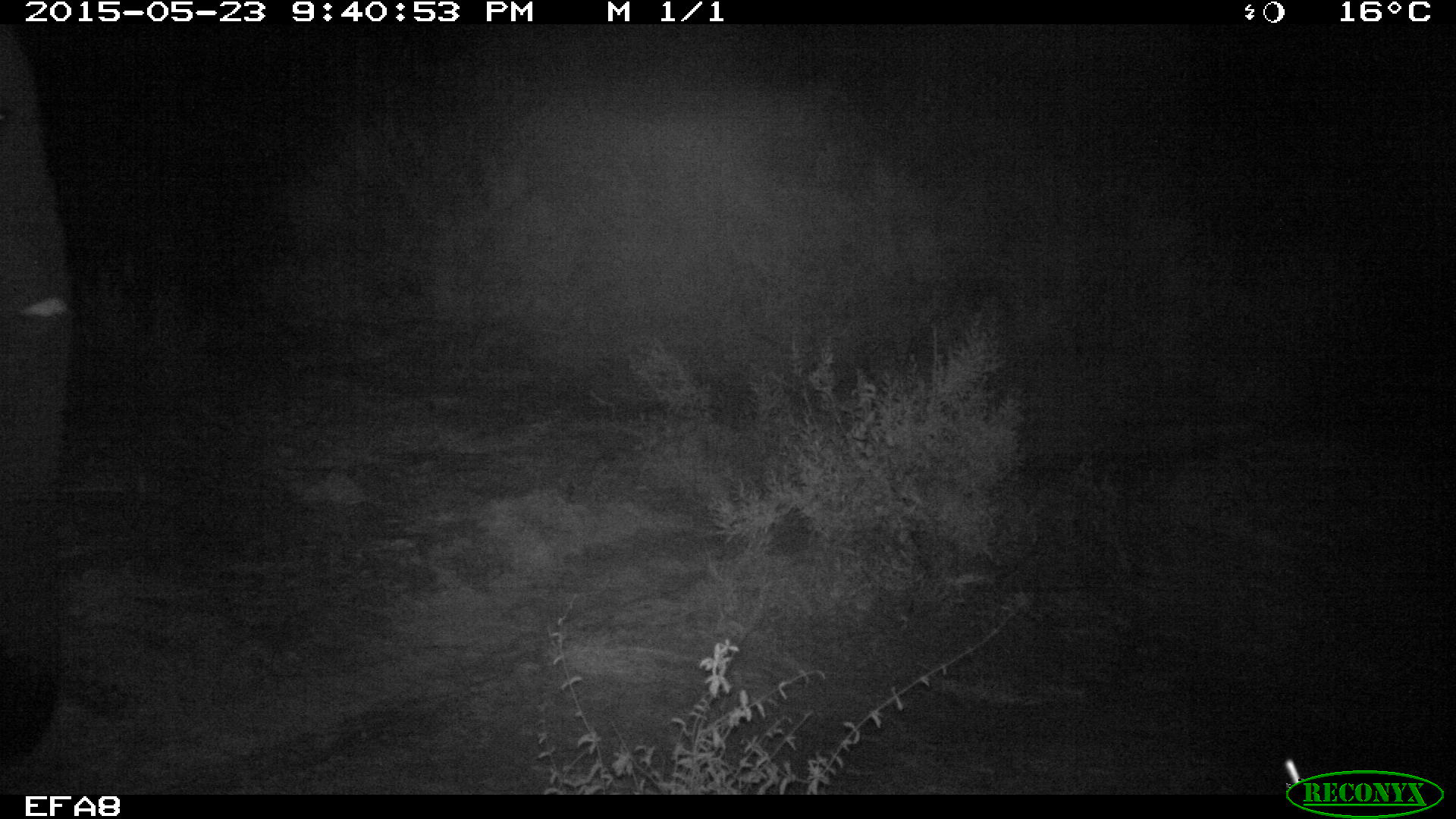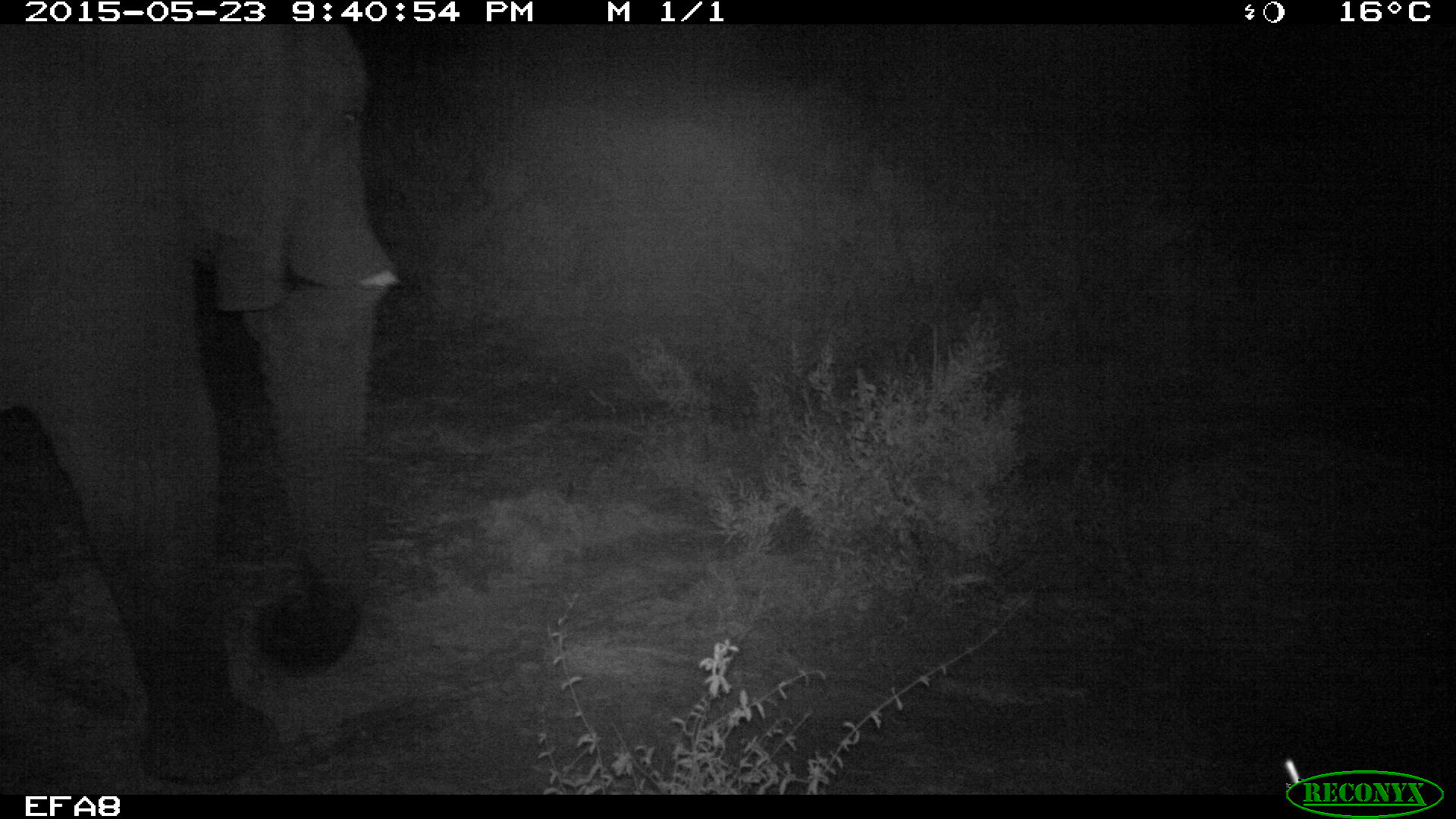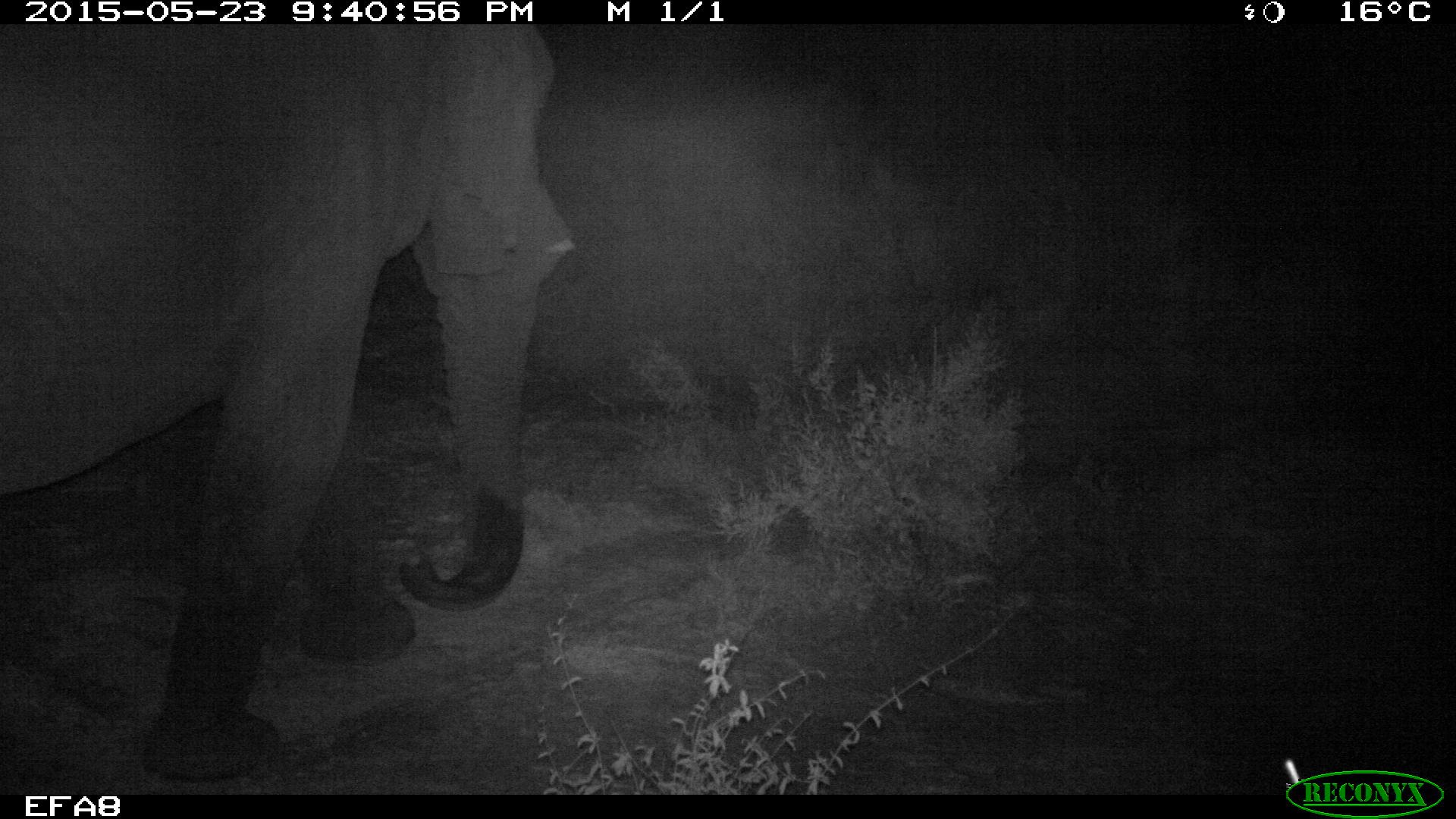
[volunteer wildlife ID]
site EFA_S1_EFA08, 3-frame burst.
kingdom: Animalia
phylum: Chordata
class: Mammalia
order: Proboscidea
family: Elephantidae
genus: Loxodonta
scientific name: Loxodonta africana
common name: african bush elephant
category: elephant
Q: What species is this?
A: Elephant (african bush elephant) (Loxodonta africana).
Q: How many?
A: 1.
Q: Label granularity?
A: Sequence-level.